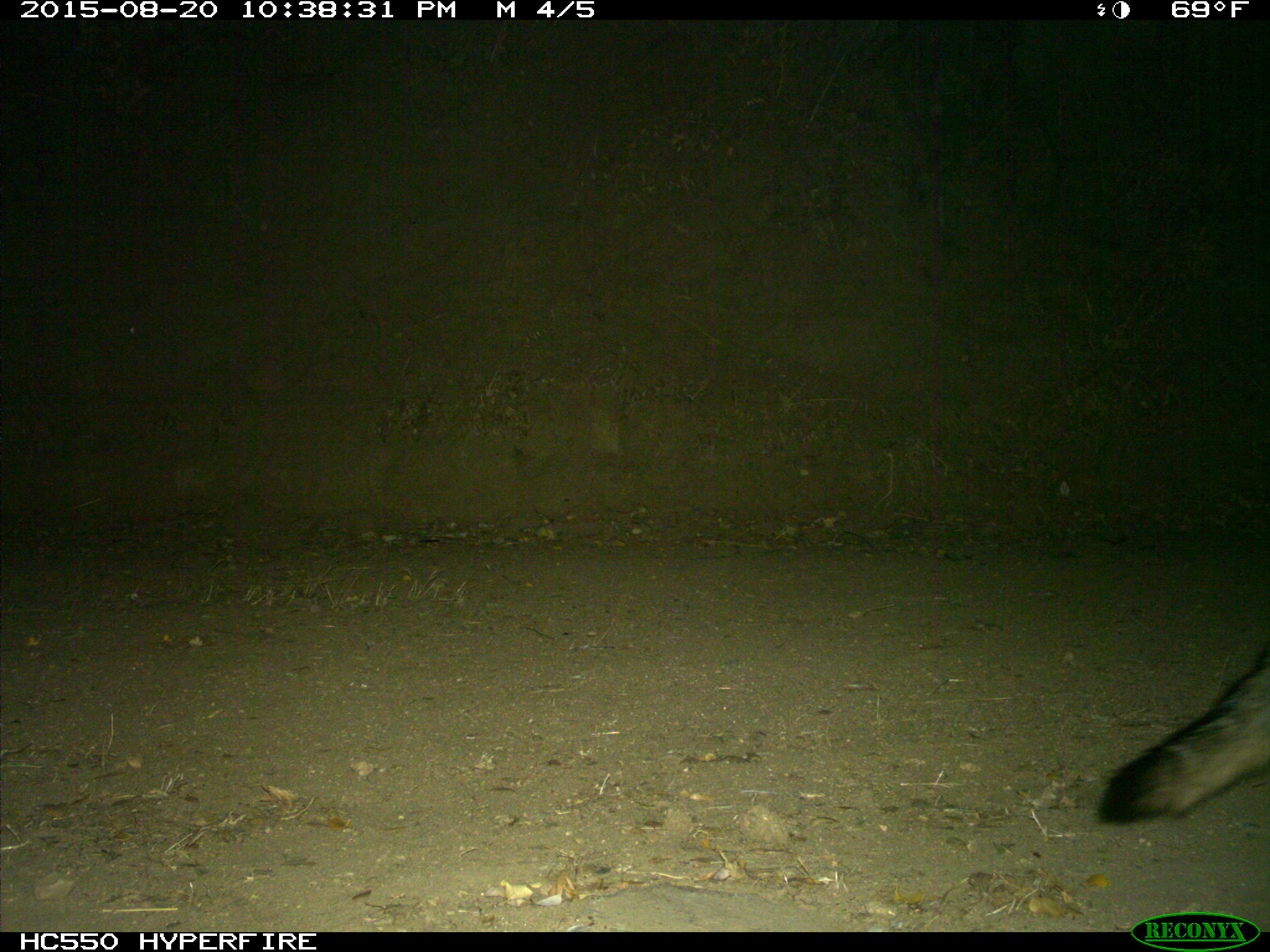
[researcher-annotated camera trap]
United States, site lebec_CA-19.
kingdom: Animalia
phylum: Chordata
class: Mammalia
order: Carnivora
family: Canidae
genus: Urocyon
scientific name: Urocyon cinereoargenteus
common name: gray fox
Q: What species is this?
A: Urocyon cinereoargenteus (gray fox).